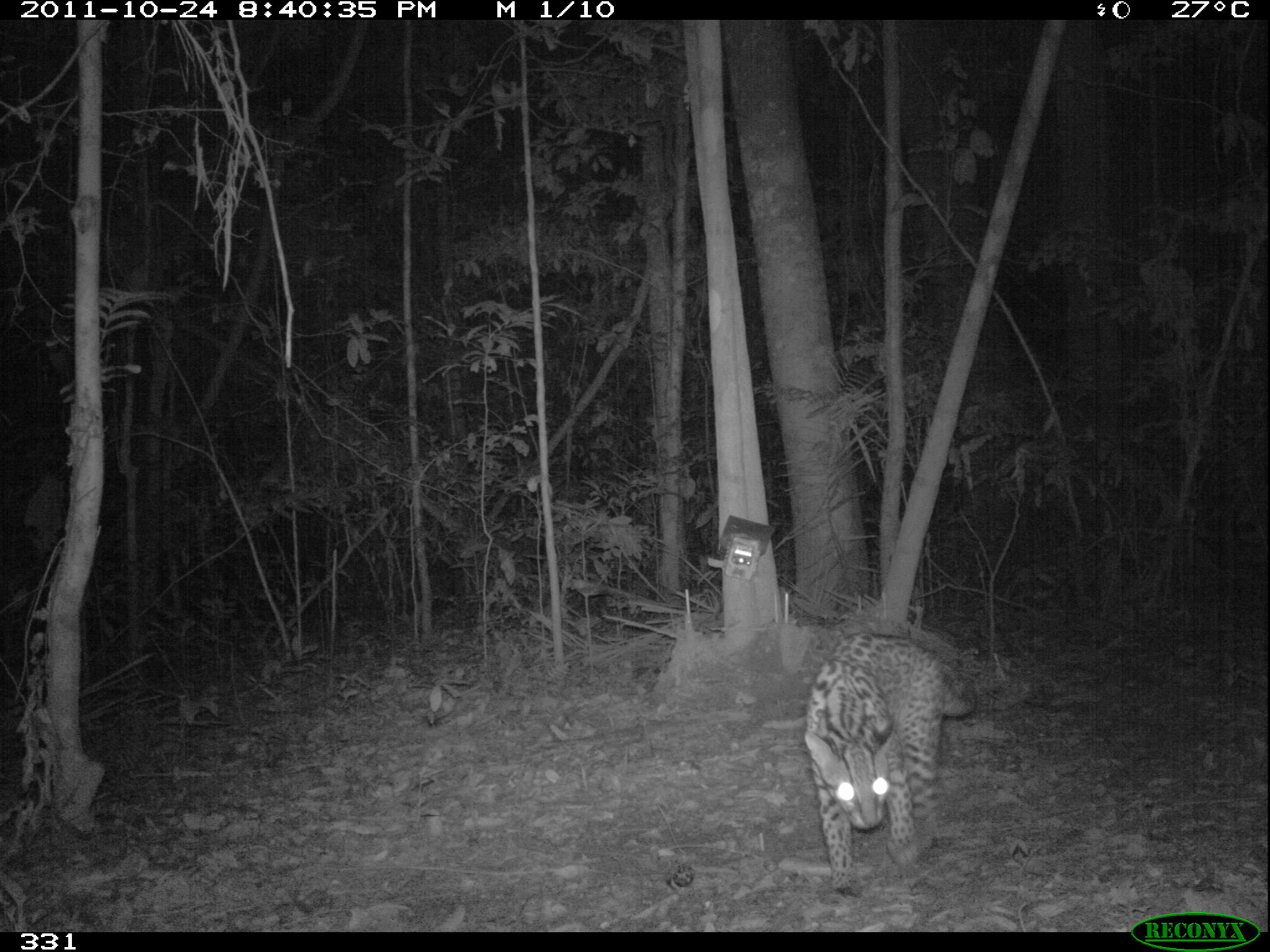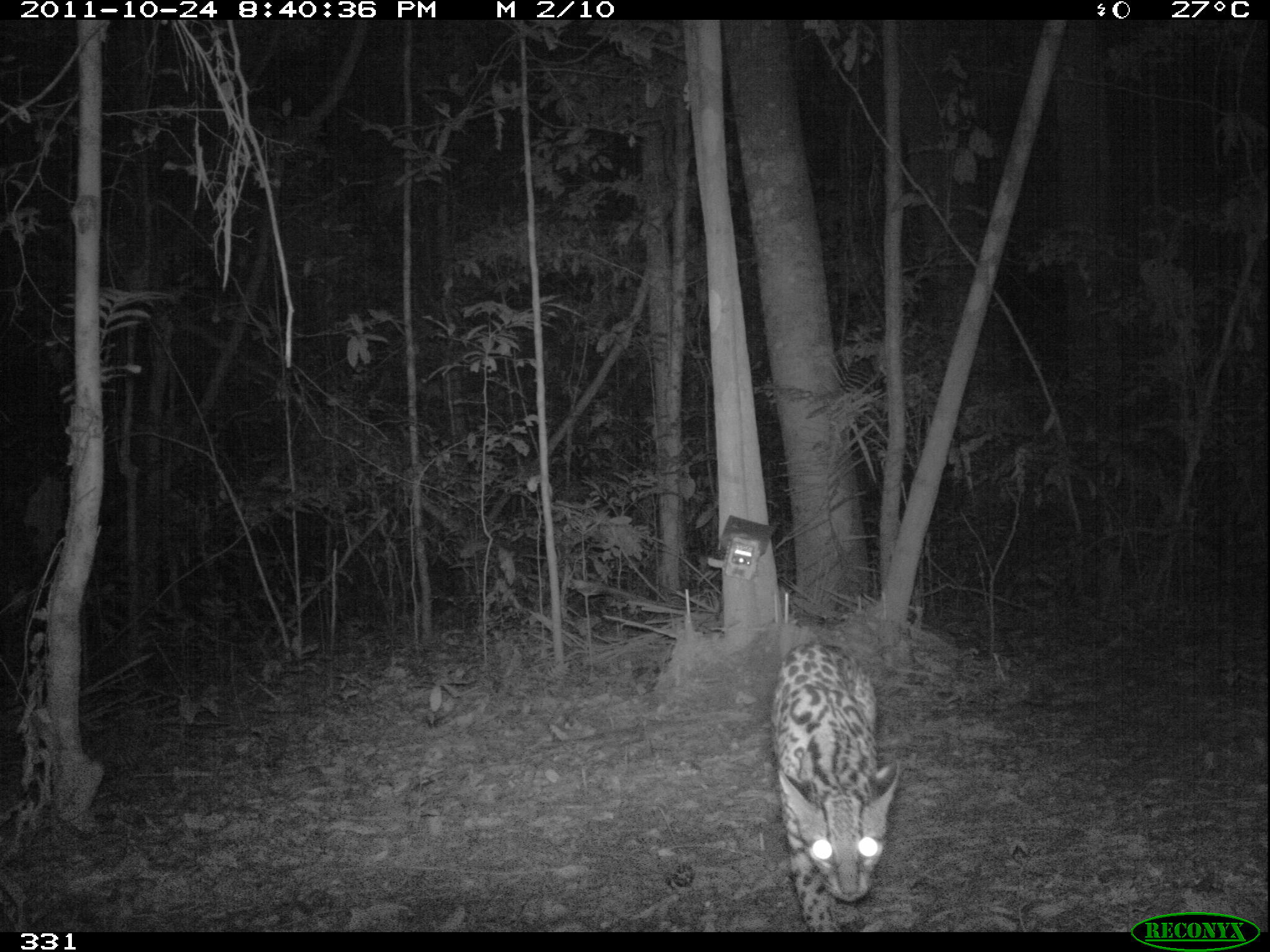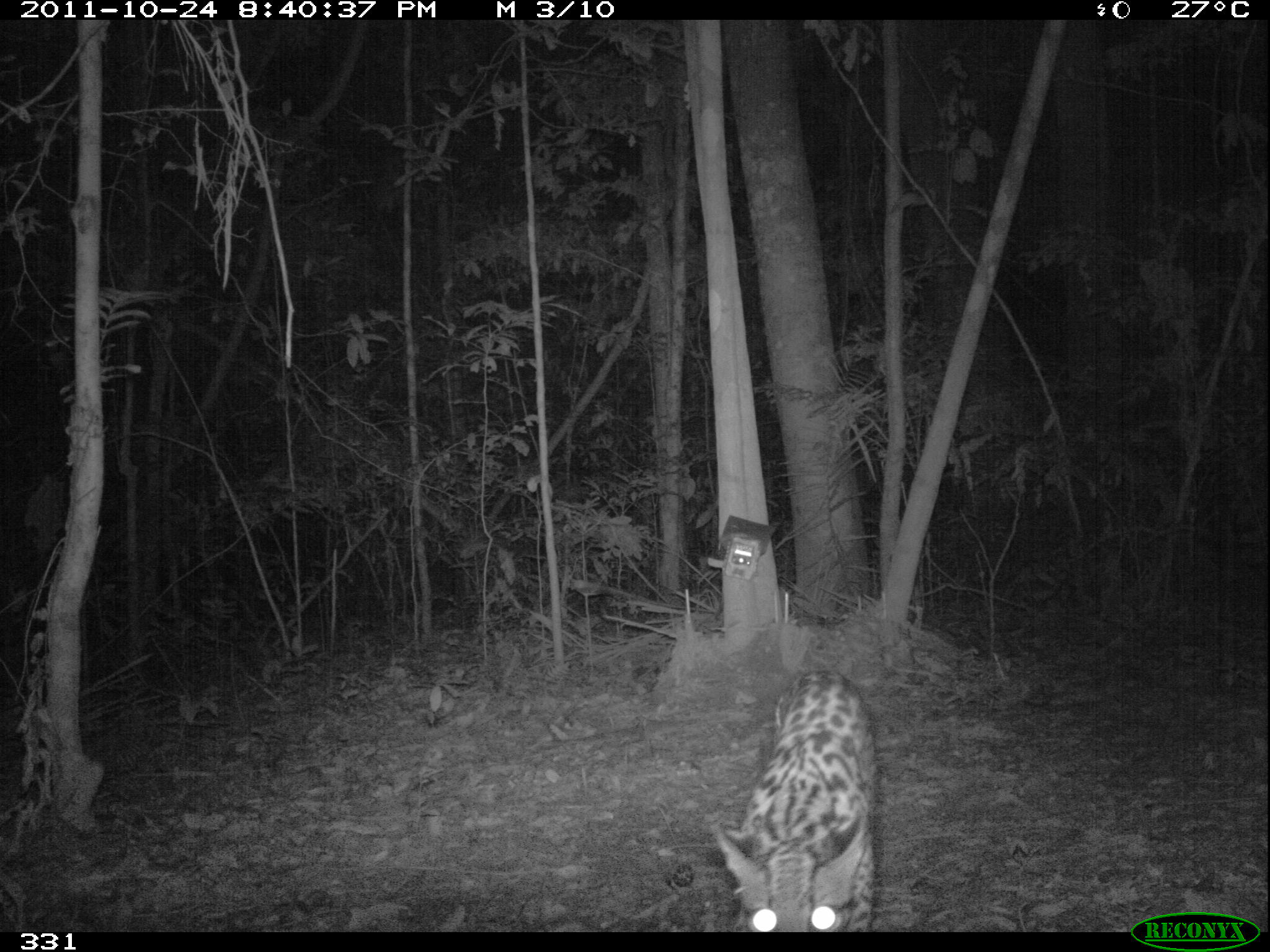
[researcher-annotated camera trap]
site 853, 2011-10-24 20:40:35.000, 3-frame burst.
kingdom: Animalia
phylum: Chordata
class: Mammalia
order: Carnivora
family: Felidae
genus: Leopardus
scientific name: Leopardus pardalis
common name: ocelot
Leopardus pardalis (ocelot).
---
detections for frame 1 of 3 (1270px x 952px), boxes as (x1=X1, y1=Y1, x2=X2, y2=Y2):
leopardus pardalis: (x1=803, y1=630, x2=976, y2=896)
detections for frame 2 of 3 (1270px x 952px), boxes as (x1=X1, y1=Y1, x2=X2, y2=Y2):
leopardus pardalis: (x1=769, y1=640, x2=900, y2=932)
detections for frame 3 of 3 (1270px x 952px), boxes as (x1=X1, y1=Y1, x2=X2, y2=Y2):
leopardus pardalis: (x1=710, y1=668, x2=877, y2=932)